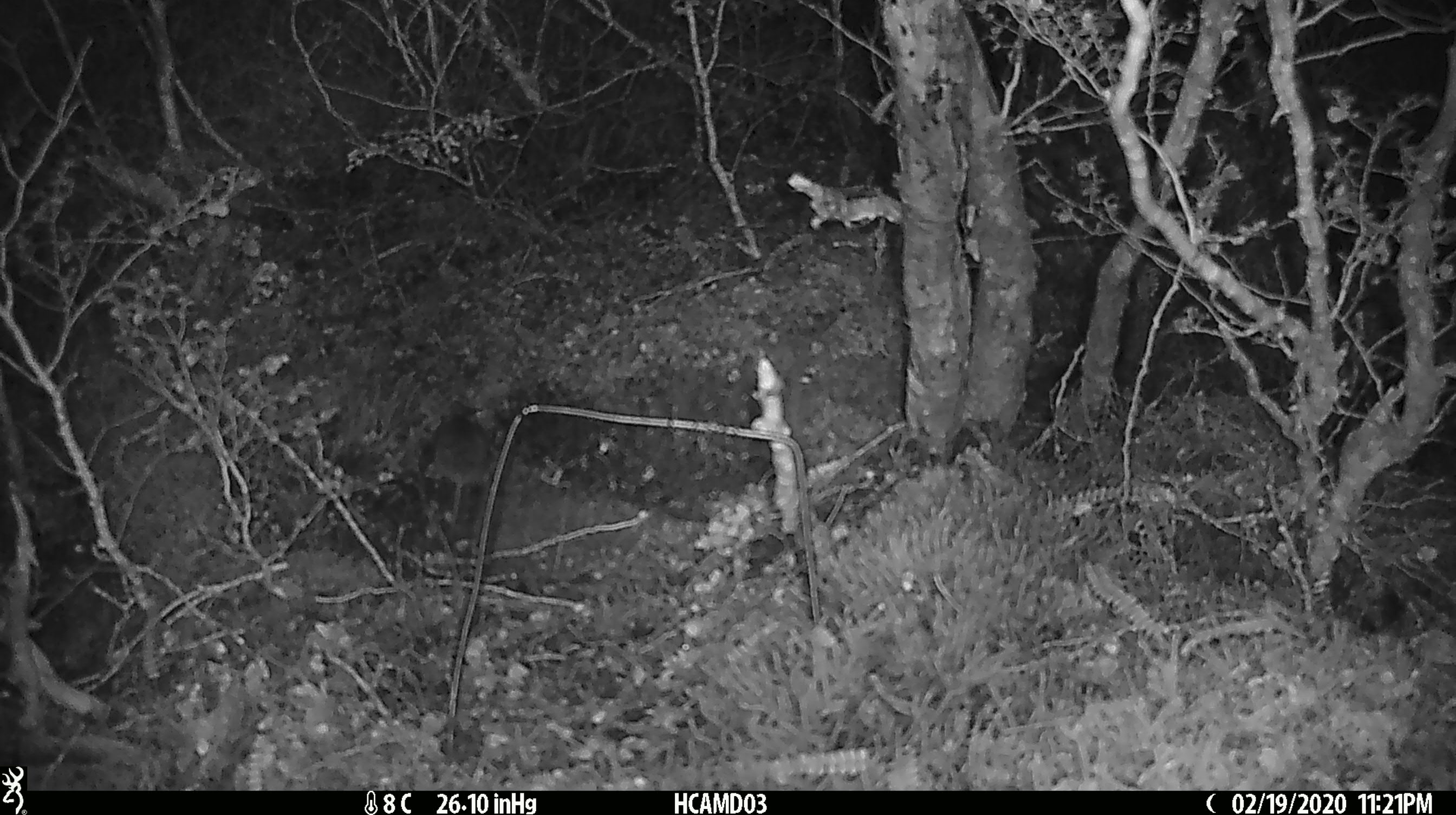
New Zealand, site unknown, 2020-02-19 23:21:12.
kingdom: Animalia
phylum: Chordata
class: Mammalia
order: Rodentia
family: Muridae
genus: Mus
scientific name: Mus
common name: mouse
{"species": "mouse (Mus)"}